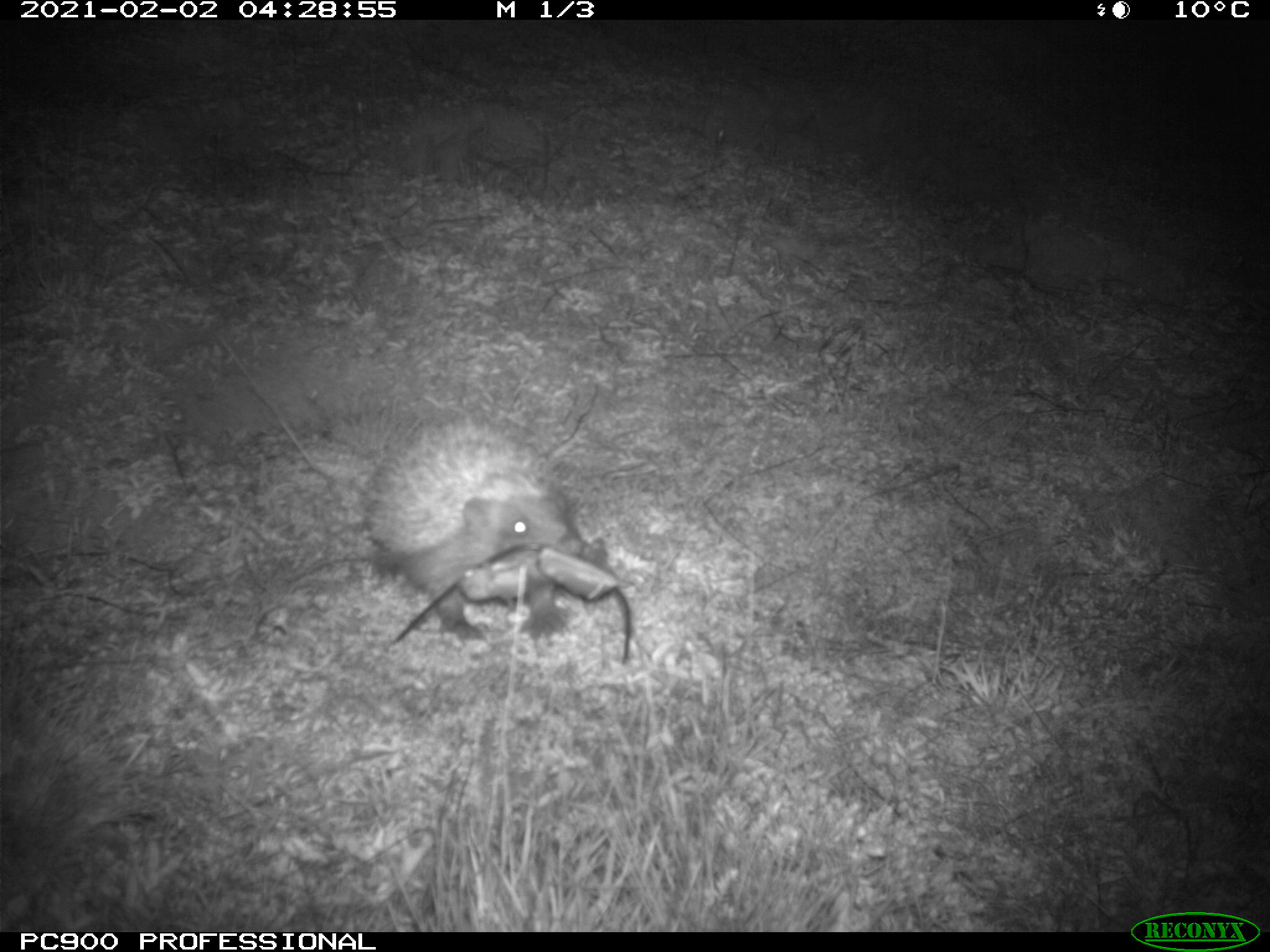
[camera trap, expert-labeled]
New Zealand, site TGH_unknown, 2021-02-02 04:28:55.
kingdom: Animalia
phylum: Chordata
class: Mammalia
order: Eulipotyphla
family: Erinaceidae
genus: Erinaceus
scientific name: Erinaceus europaeus europaeus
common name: european hedgehog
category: hedgehog